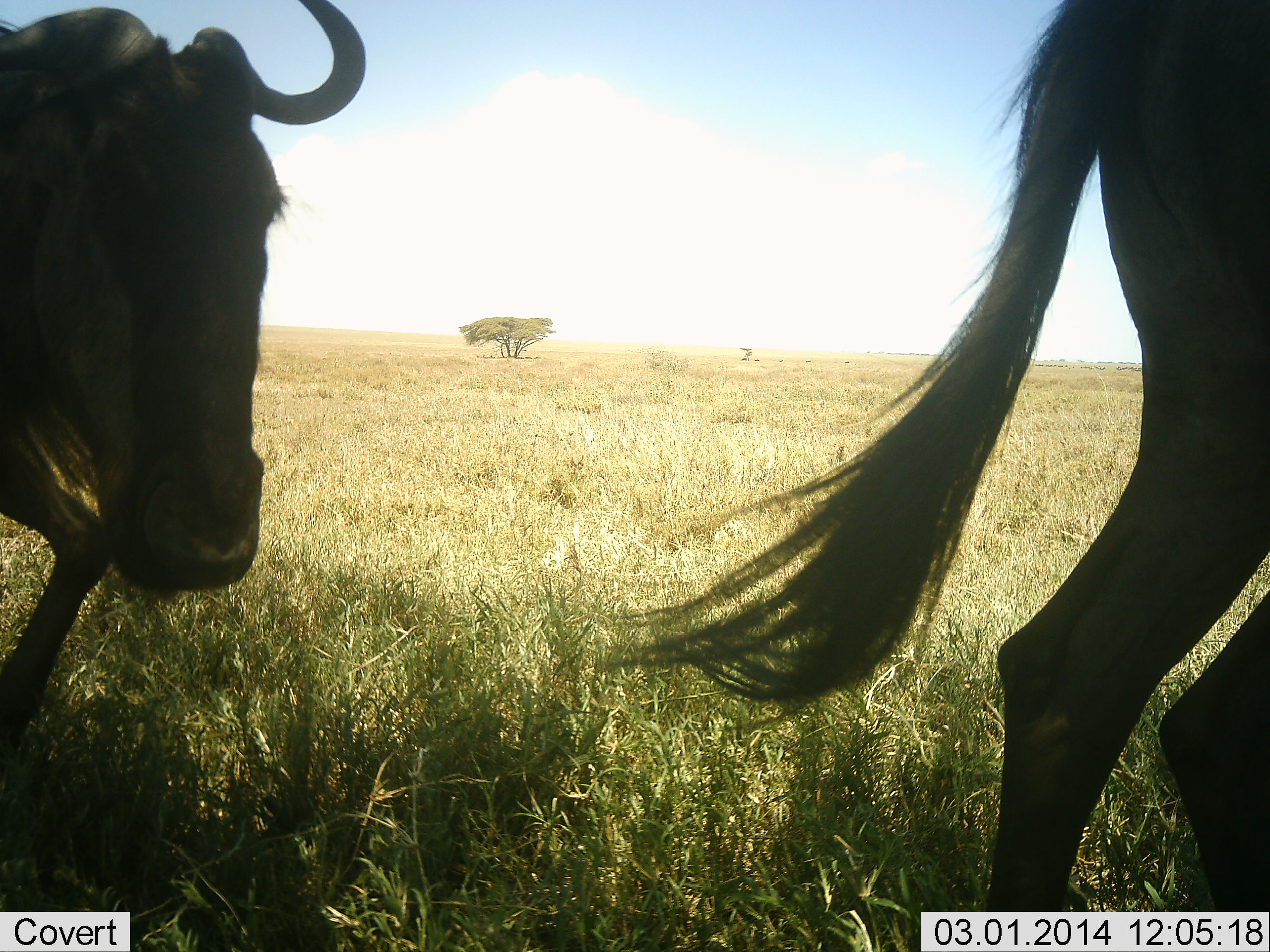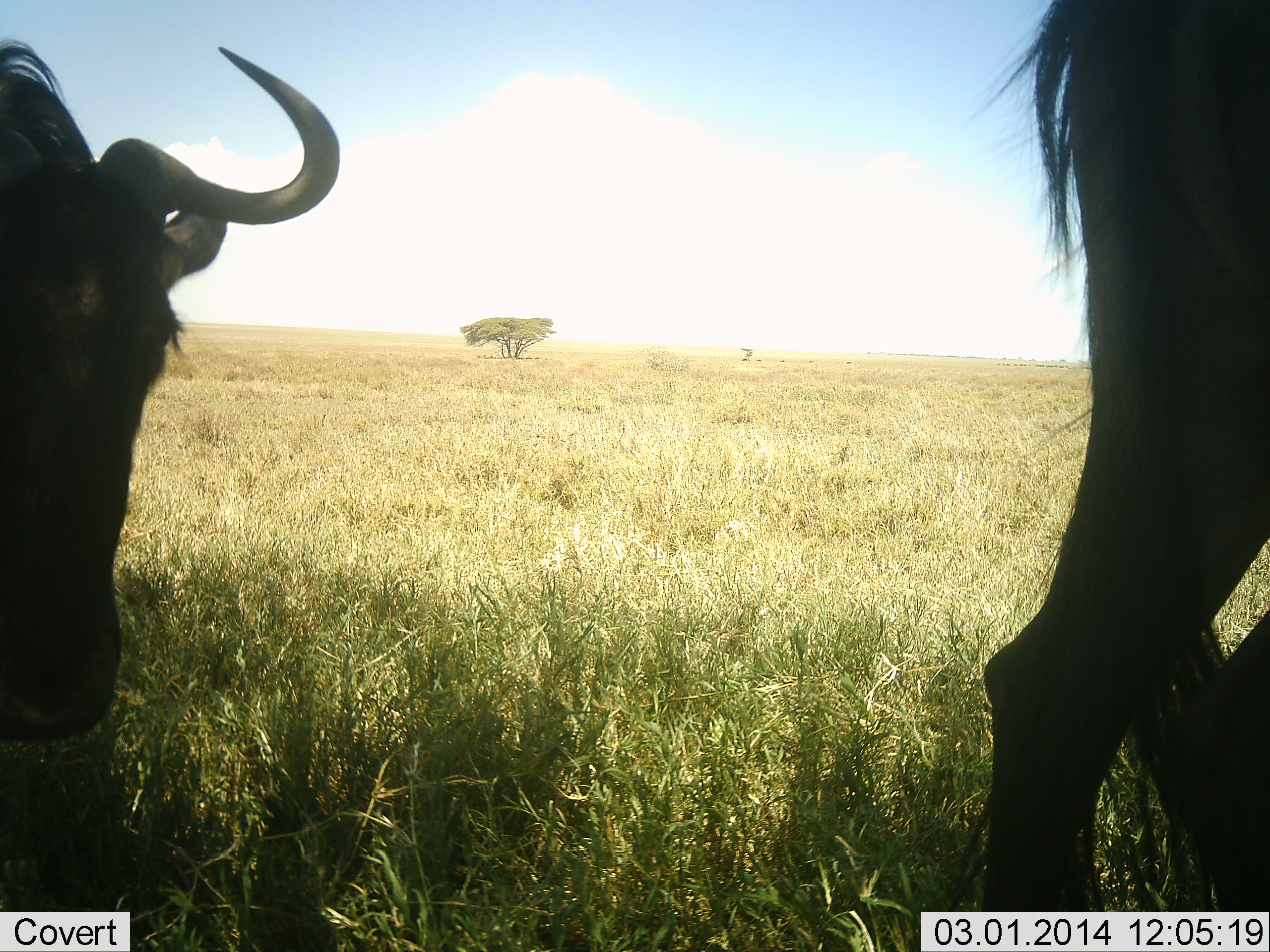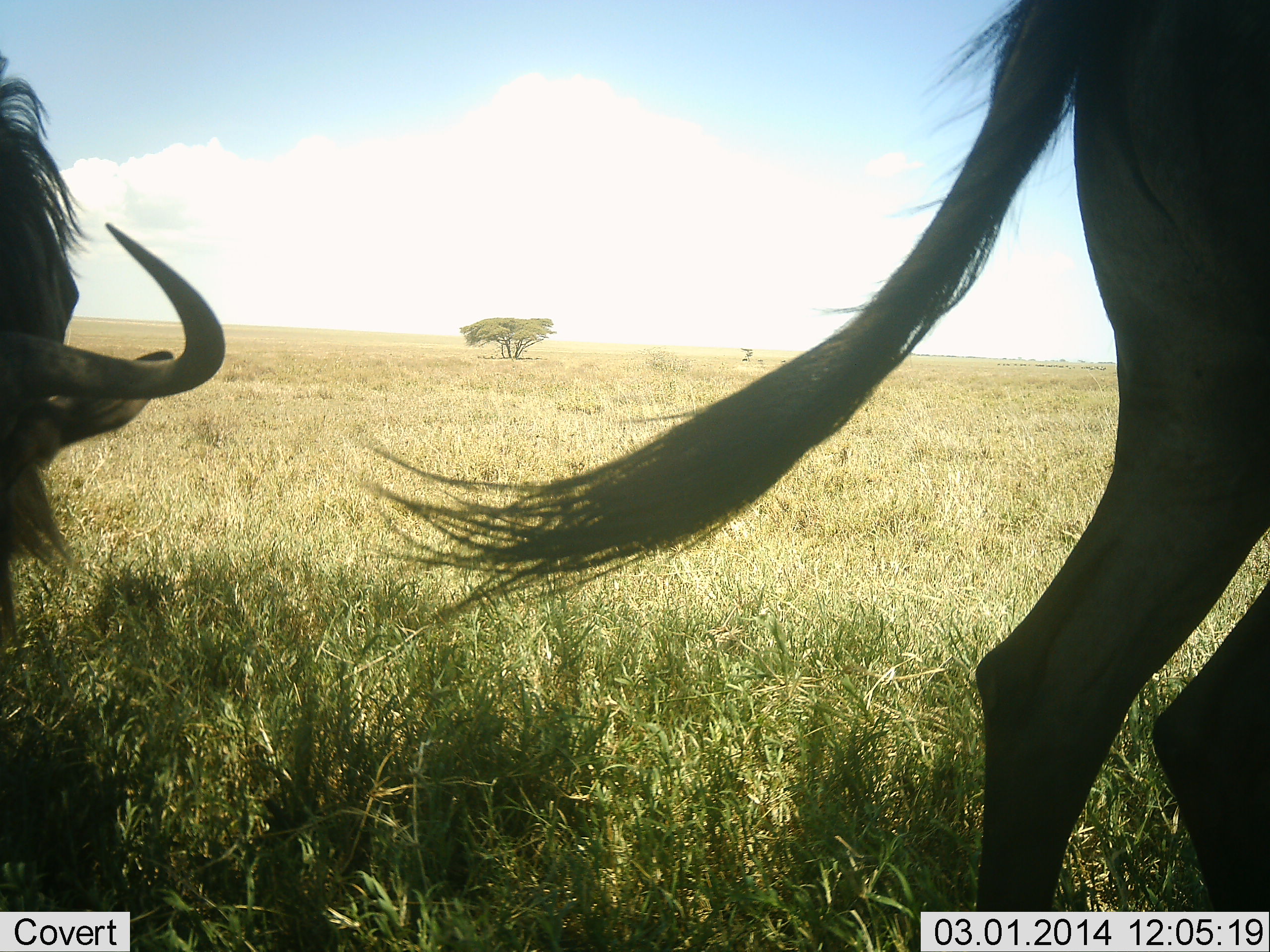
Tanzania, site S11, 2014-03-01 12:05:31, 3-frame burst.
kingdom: Animalia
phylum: Chordata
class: Mammalia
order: Artiodactyla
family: Bovidae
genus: Connochaetes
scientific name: Connochaetes taurinus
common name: blue wildebeest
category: wildebeest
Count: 2.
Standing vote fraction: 40%.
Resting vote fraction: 0%.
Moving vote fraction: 60%.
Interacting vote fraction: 0%.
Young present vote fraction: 0%.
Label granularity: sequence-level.